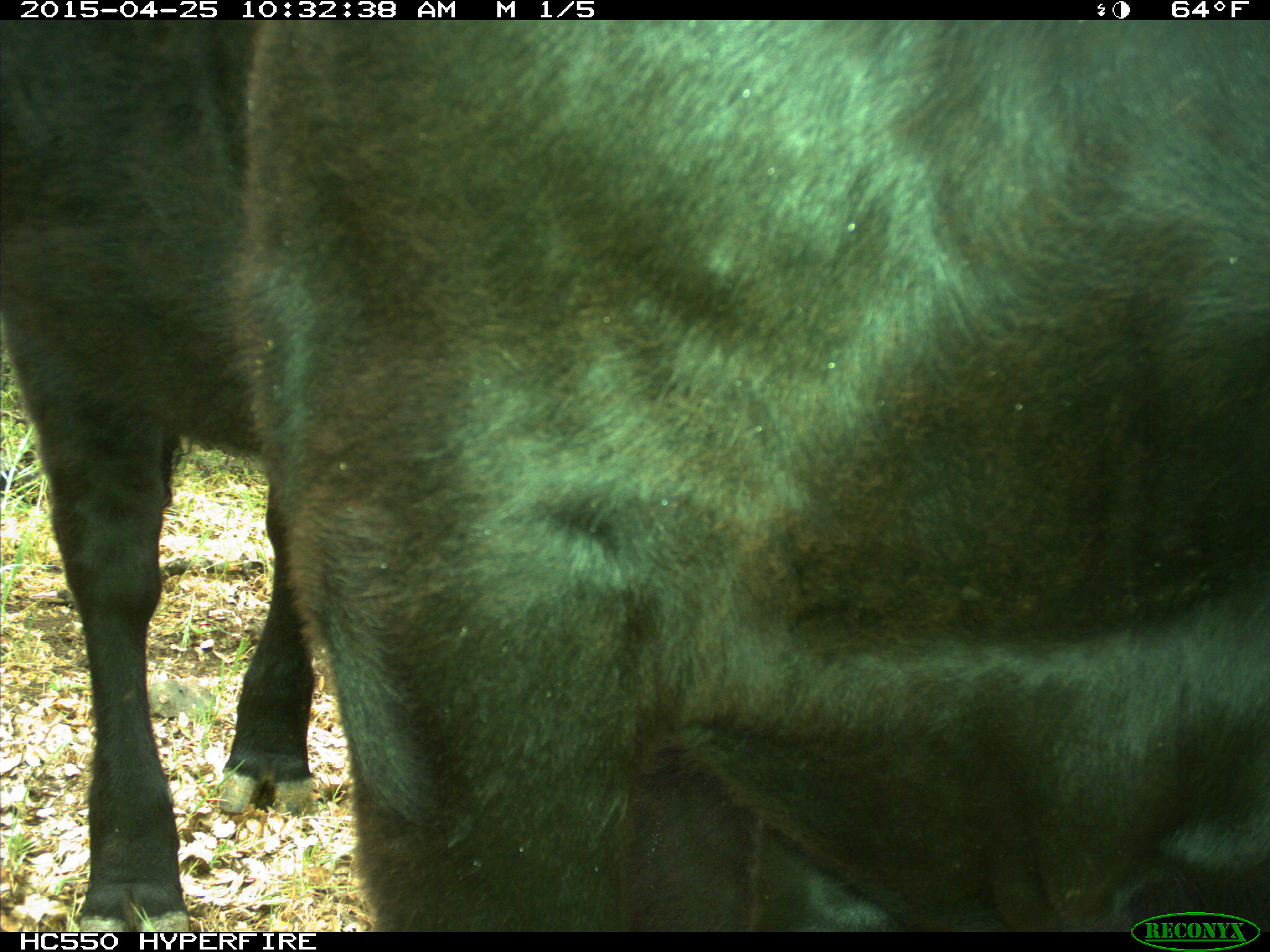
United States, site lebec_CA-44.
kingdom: Animalia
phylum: Chordata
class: Mammalia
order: Artiodactyla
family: Suidae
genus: Sus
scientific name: Sus scrofa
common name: wild boar